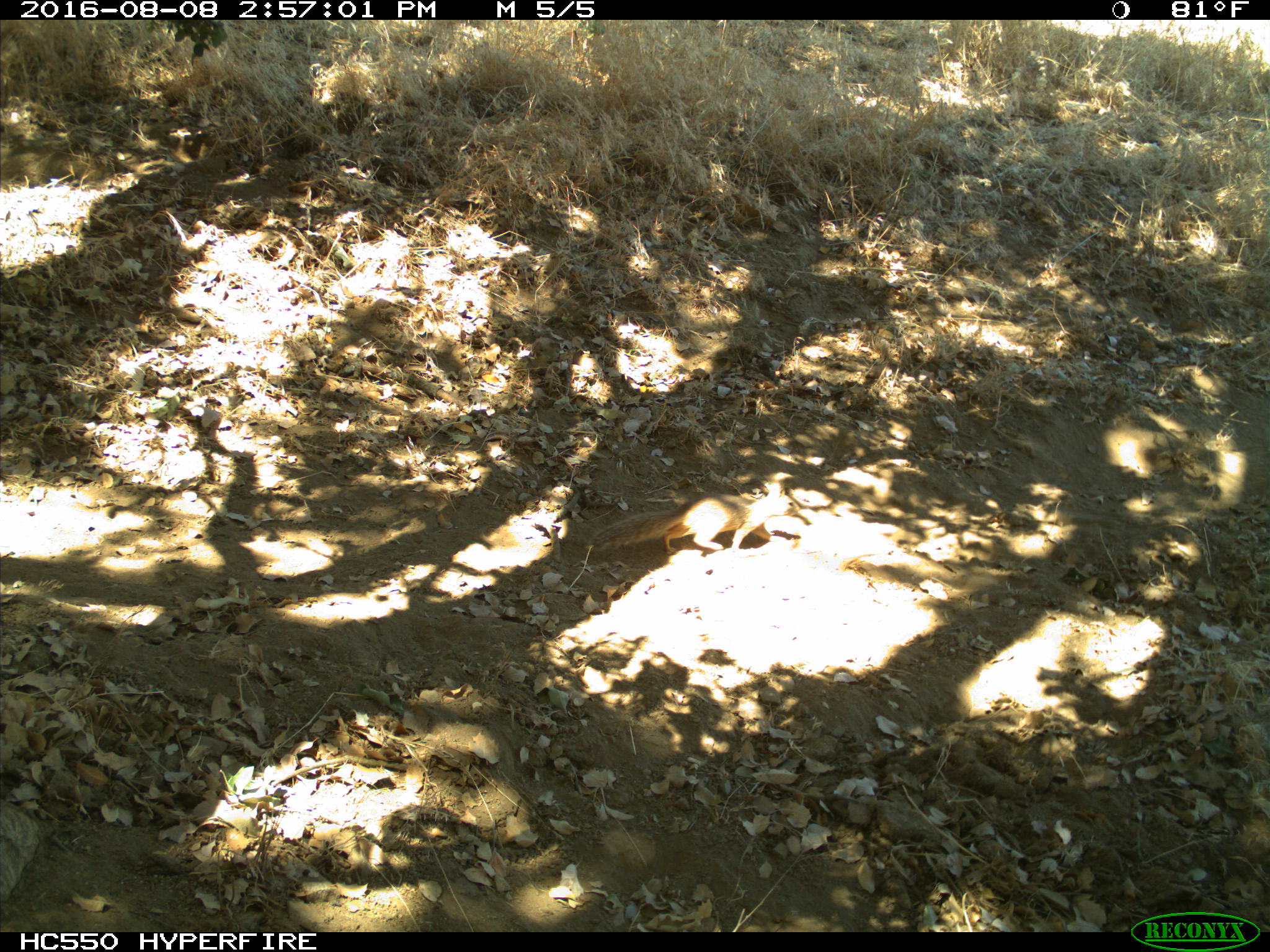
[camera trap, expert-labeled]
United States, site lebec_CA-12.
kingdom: Animalia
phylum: Chordata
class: Mammalia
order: Rodentia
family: Sciuridae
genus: Otospermophilus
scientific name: Otospermophilus beecheyi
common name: california ground squirrel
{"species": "Otospermophilus beecheyi (california ground squirrel)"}